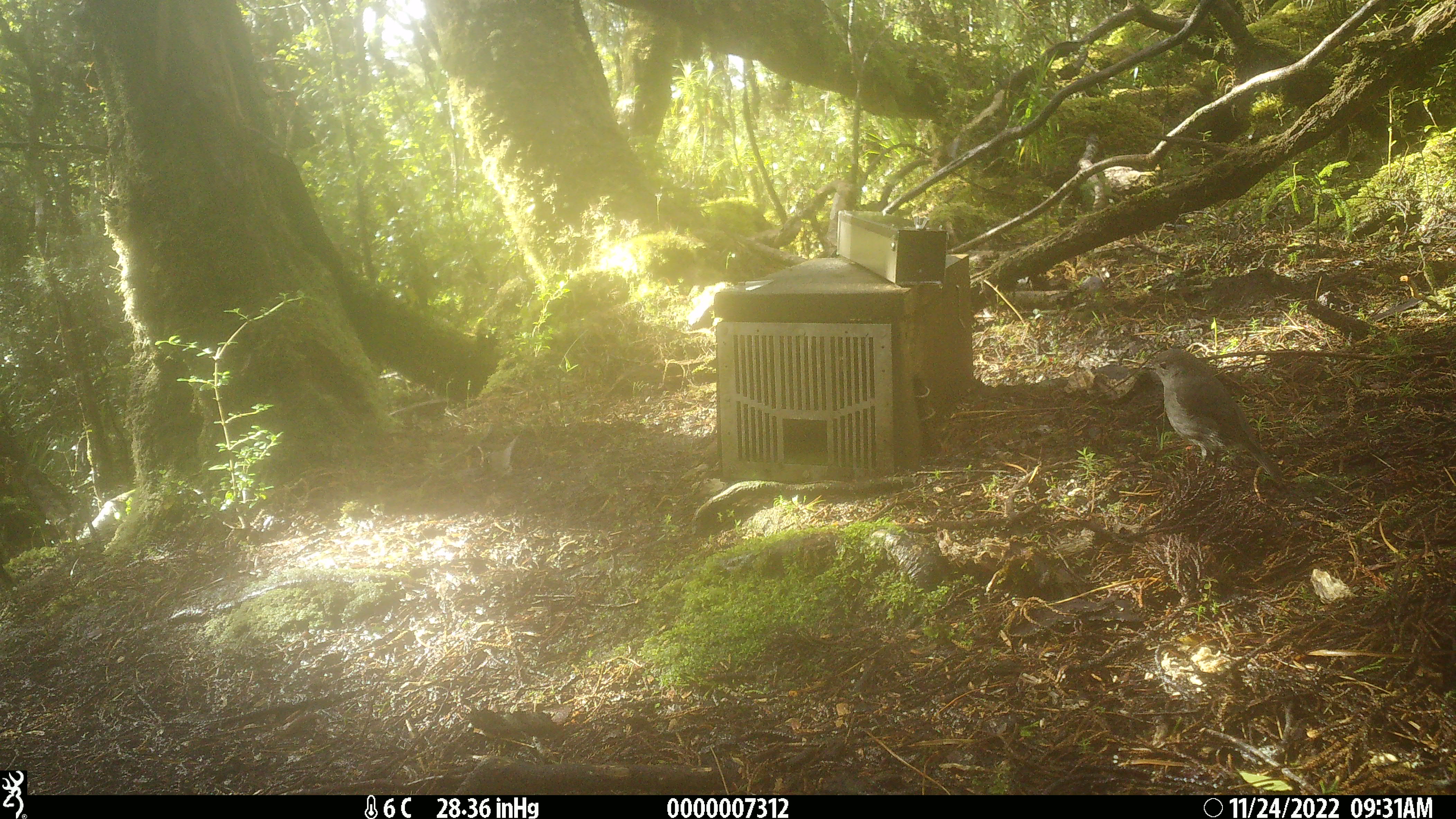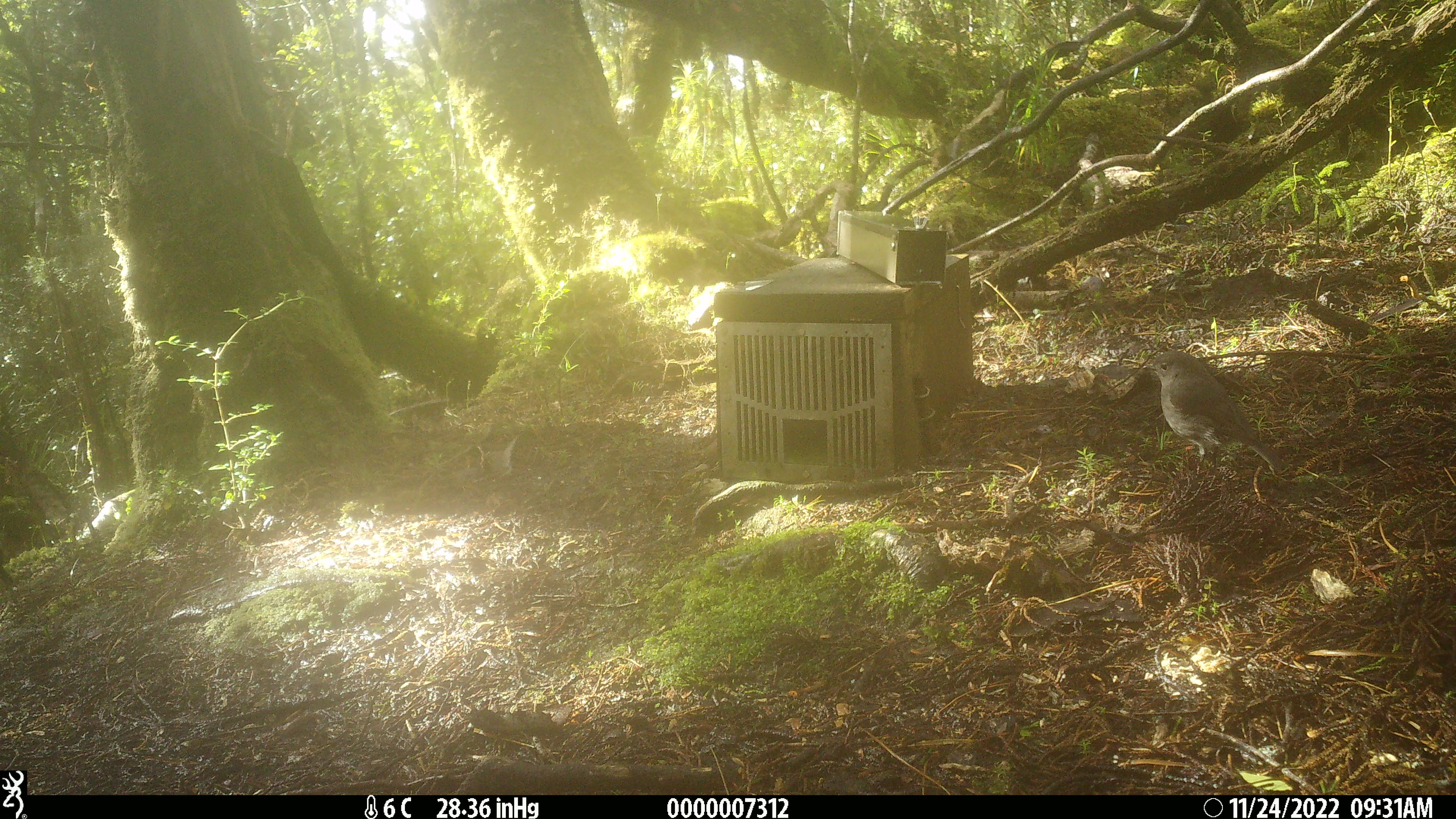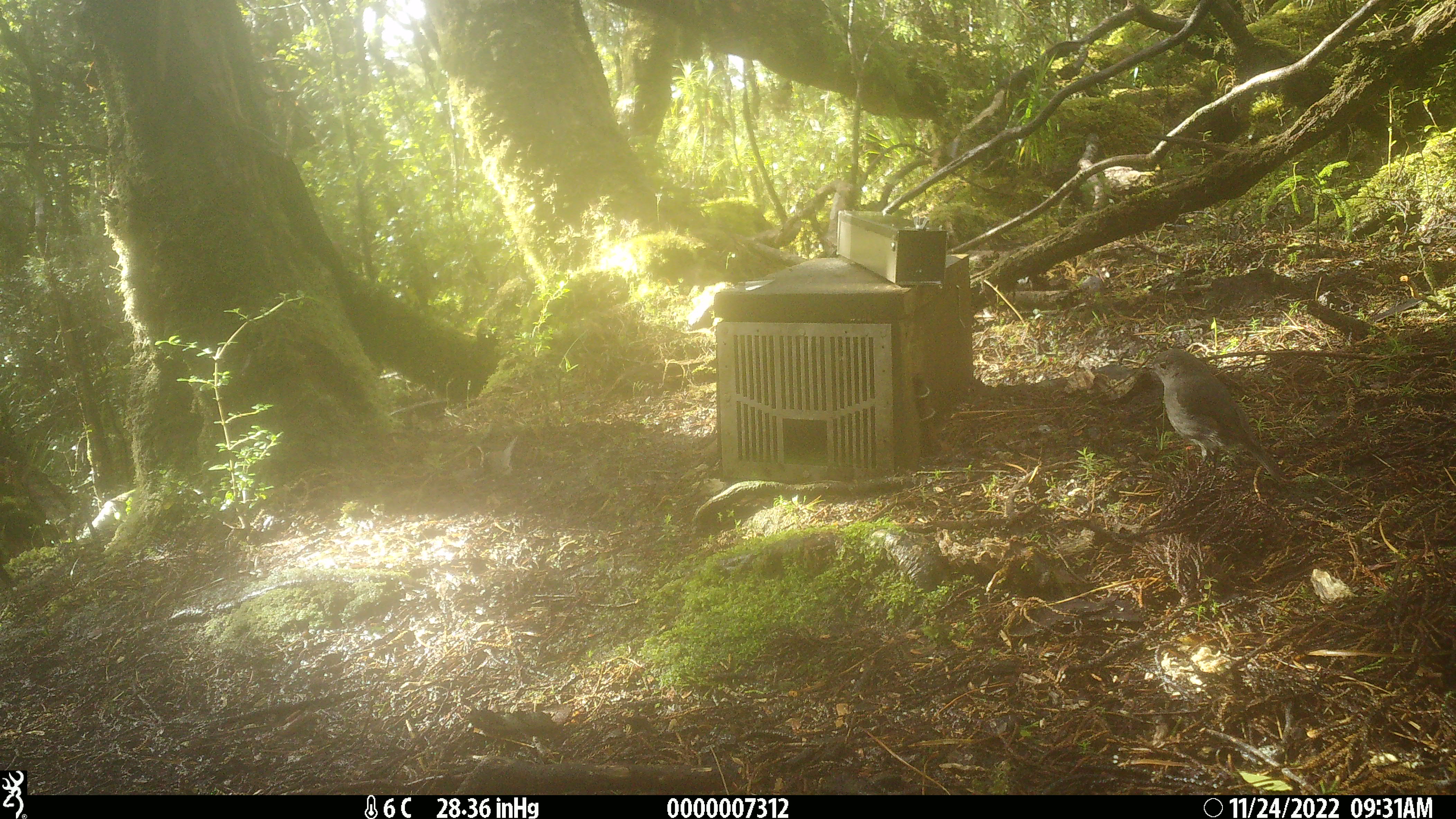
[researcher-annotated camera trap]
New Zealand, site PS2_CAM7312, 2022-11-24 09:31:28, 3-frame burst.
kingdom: Animalia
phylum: Chordata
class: Aves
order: Passeriformes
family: Petroicidae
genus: Petroica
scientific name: Petroica australis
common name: new zealand robin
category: robin